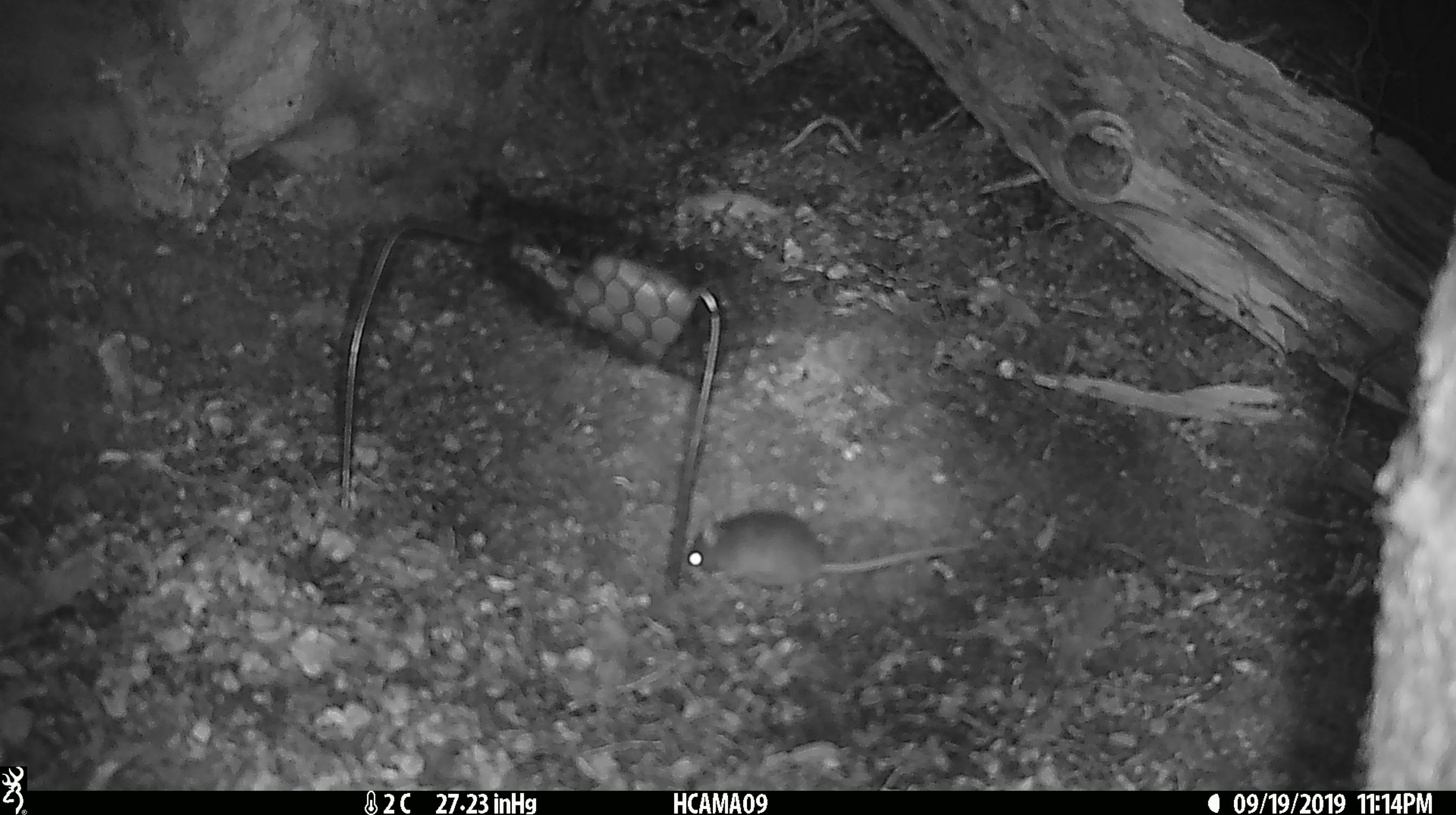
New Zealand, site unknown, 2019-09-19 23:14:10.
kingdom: Animalia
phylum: Chordata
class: Mammalia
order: Rodentia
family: Muridae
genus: Mus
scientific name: Mus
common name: mouse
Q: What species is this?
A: Mouse (Mus).